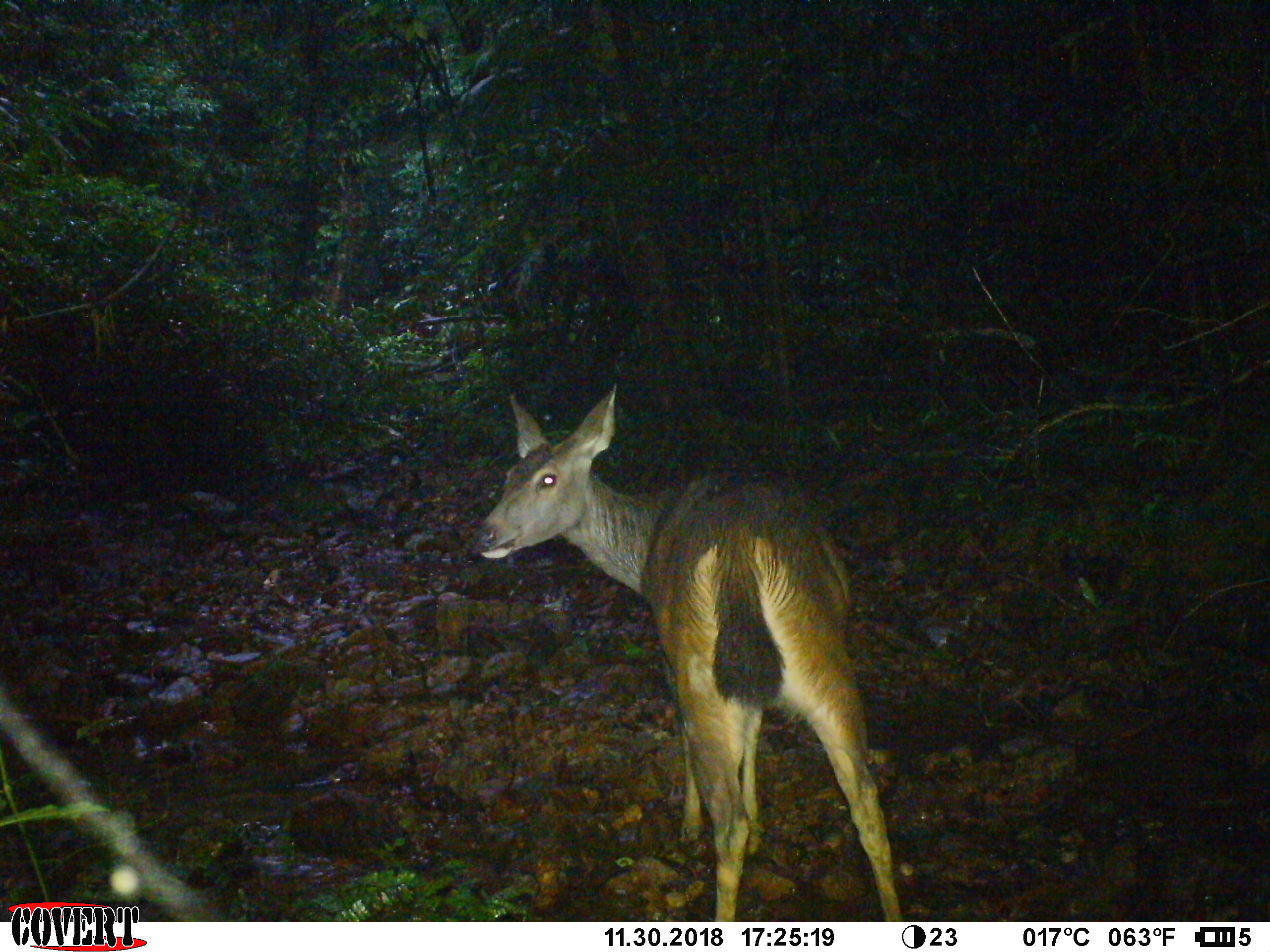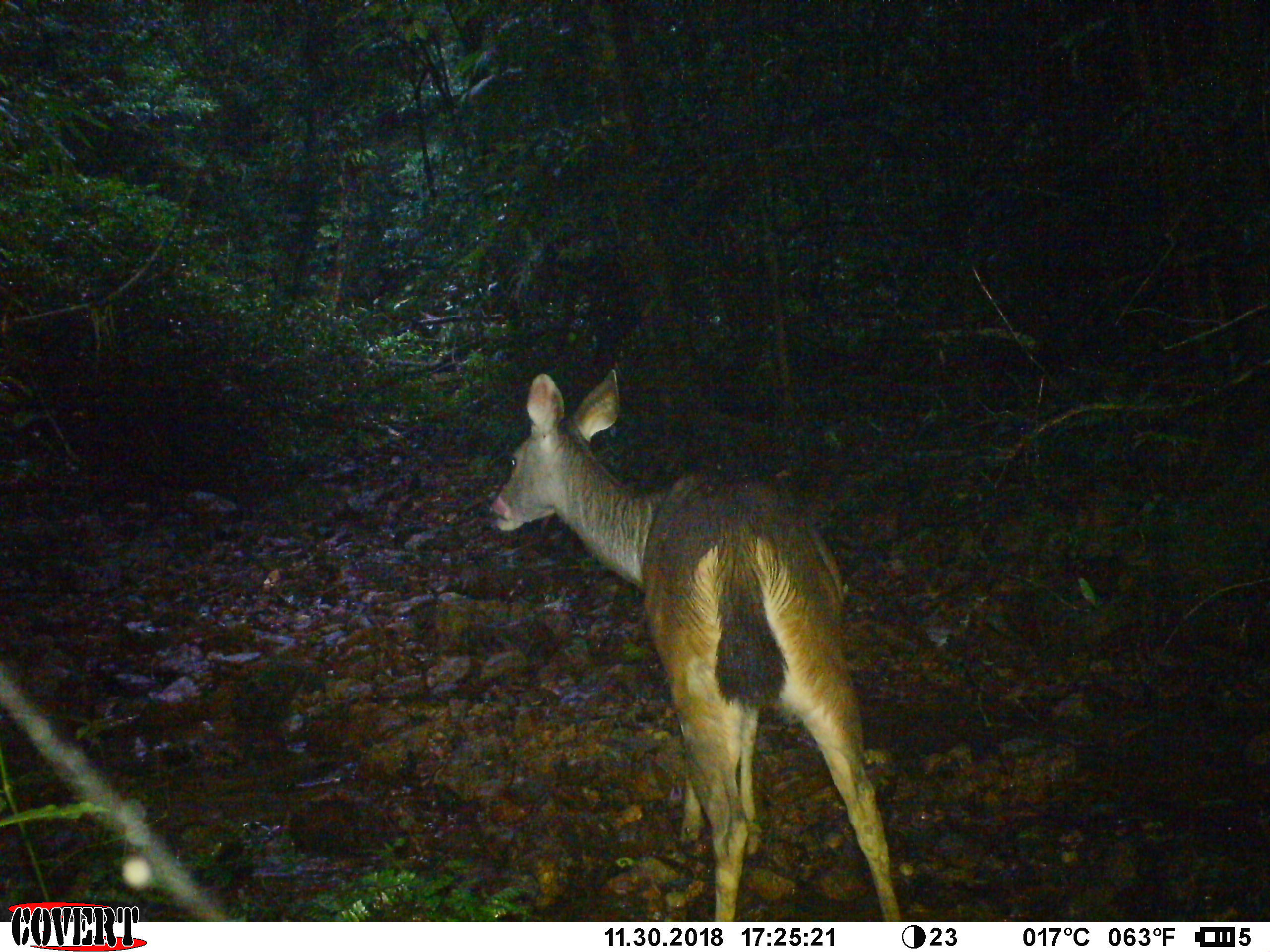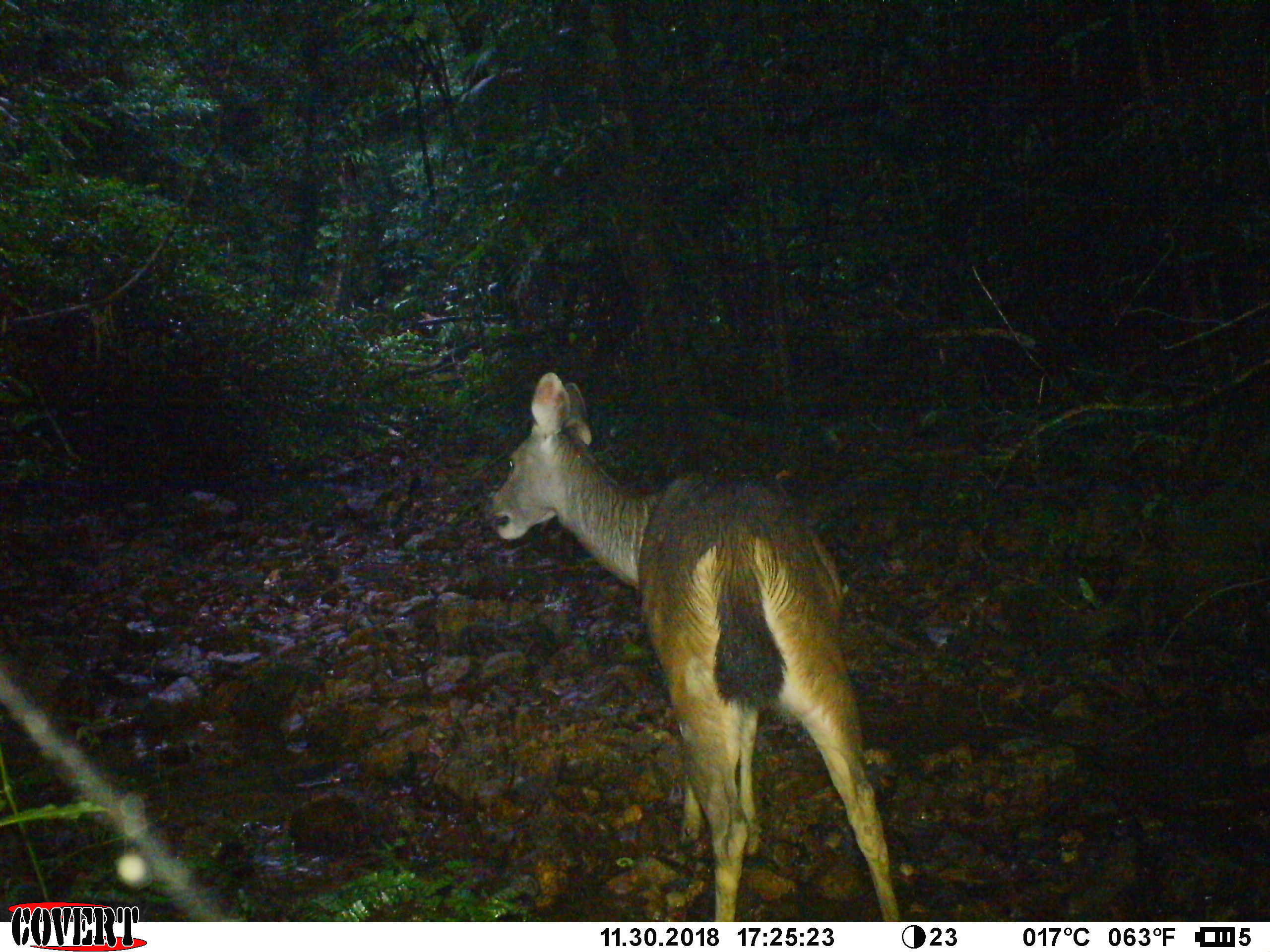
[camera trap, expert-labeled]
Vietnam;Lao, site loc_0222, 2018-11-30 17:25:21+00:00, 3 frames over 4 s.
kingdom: Animalia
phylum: Chordata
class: Mammalia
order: Artiodactyla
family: Cervidae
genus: Rusa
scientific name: Rusa unicolor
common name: sambar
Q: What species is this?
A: Sambar (Rusa unicolor).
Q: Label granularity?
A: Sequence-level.